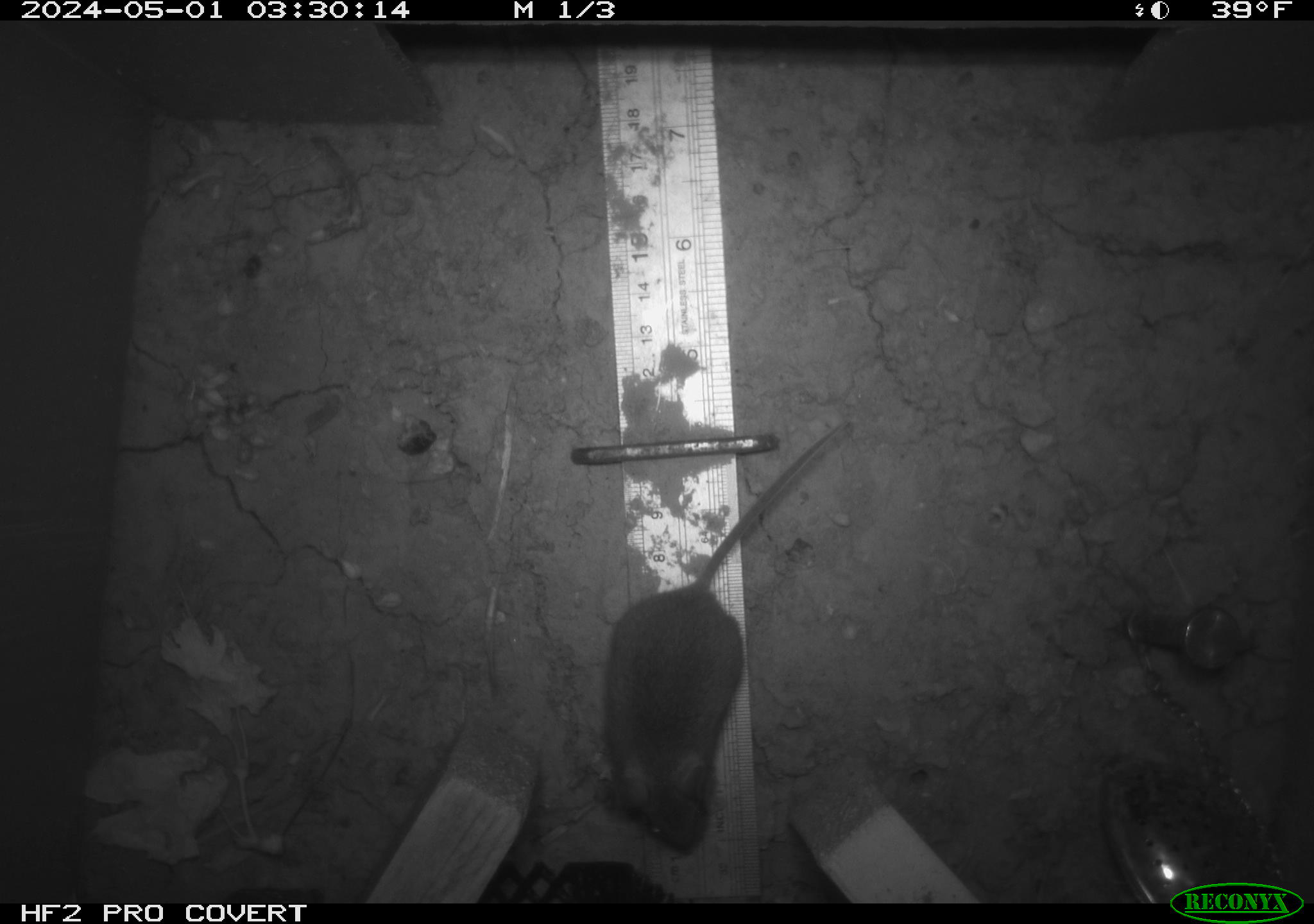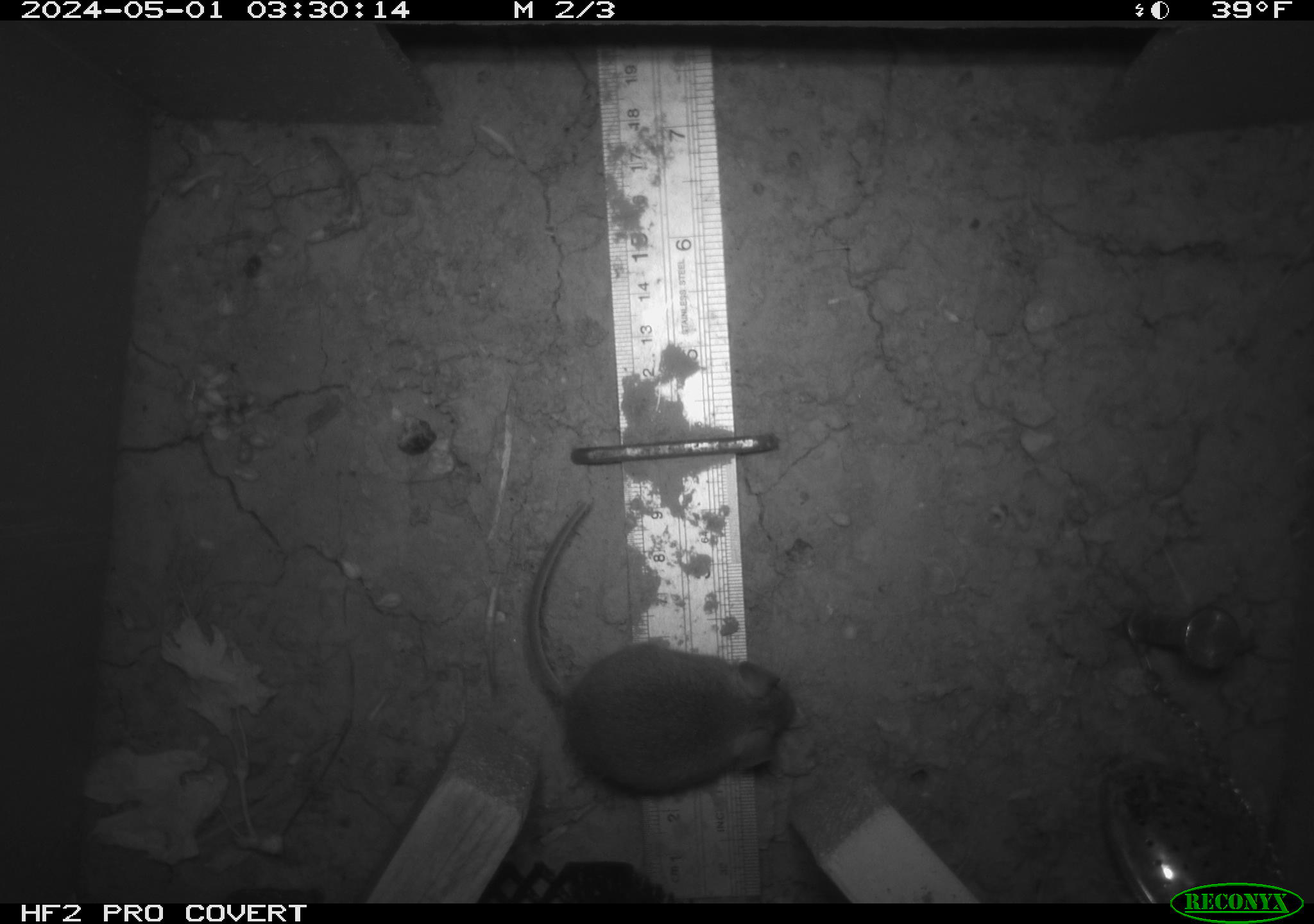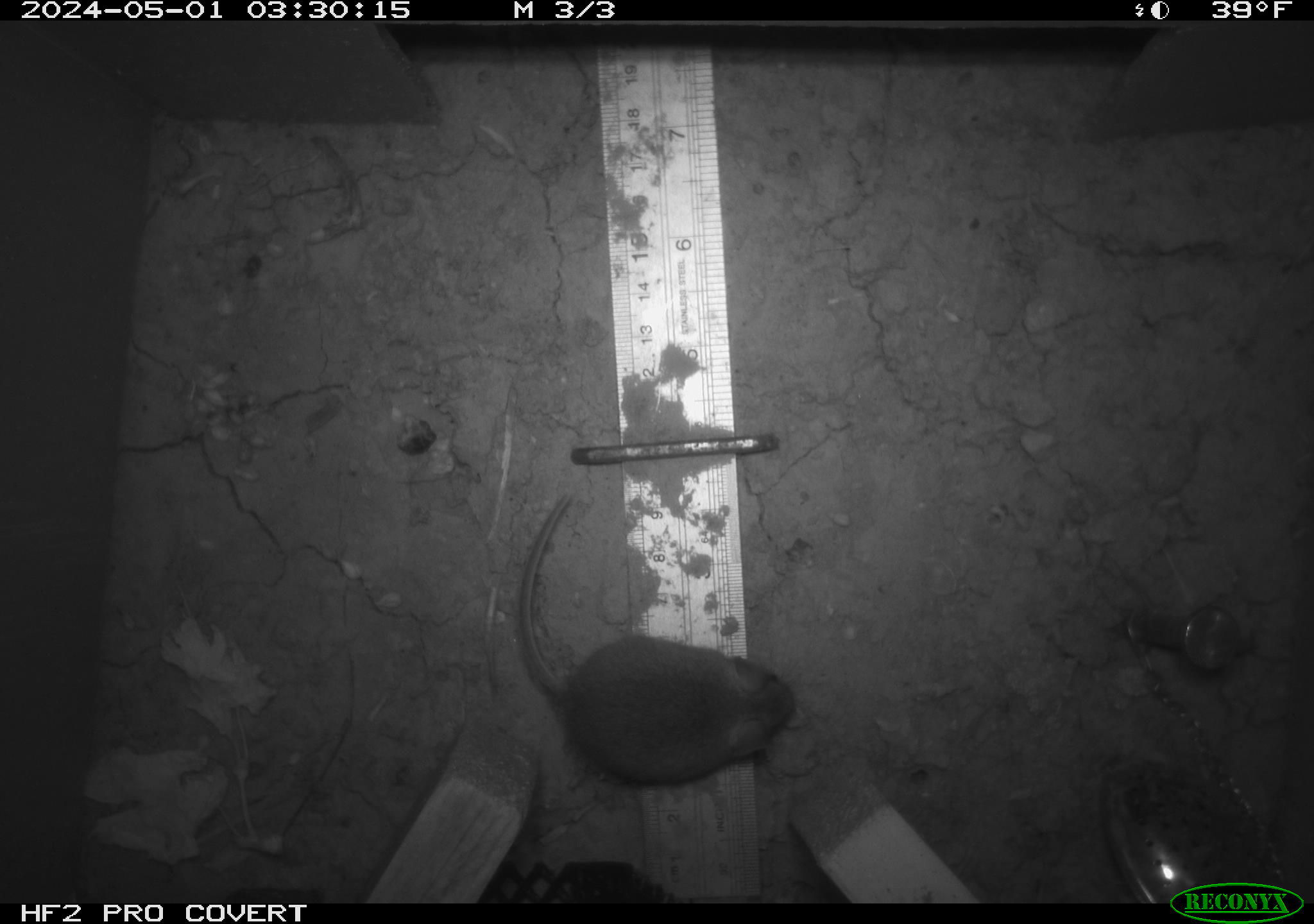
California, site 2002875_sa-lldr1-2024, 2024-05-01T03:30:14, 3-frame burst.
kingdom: Animalia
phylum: Chordata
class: Mammalia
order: Rodentia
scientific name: Rodentia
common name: mouse species